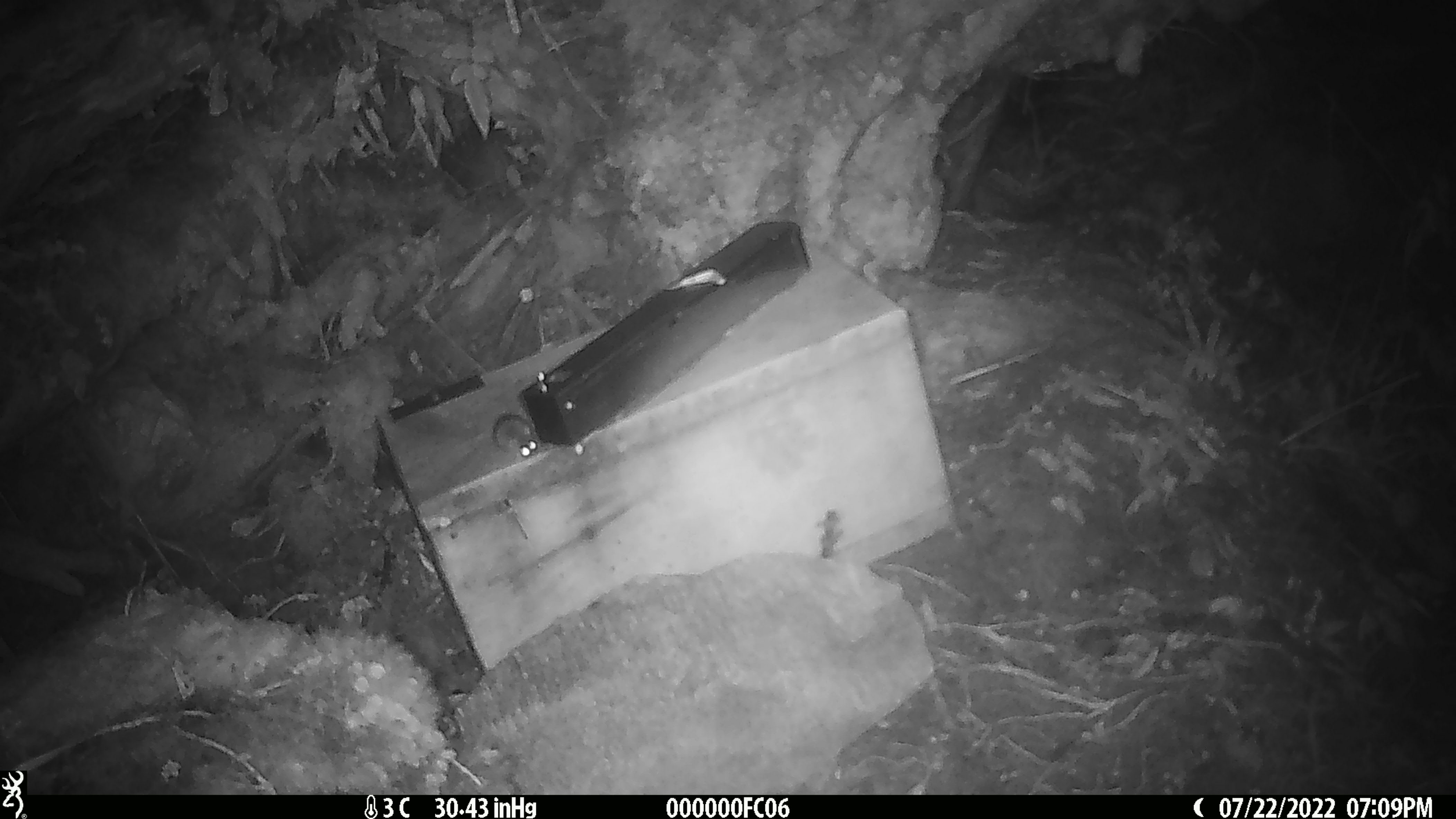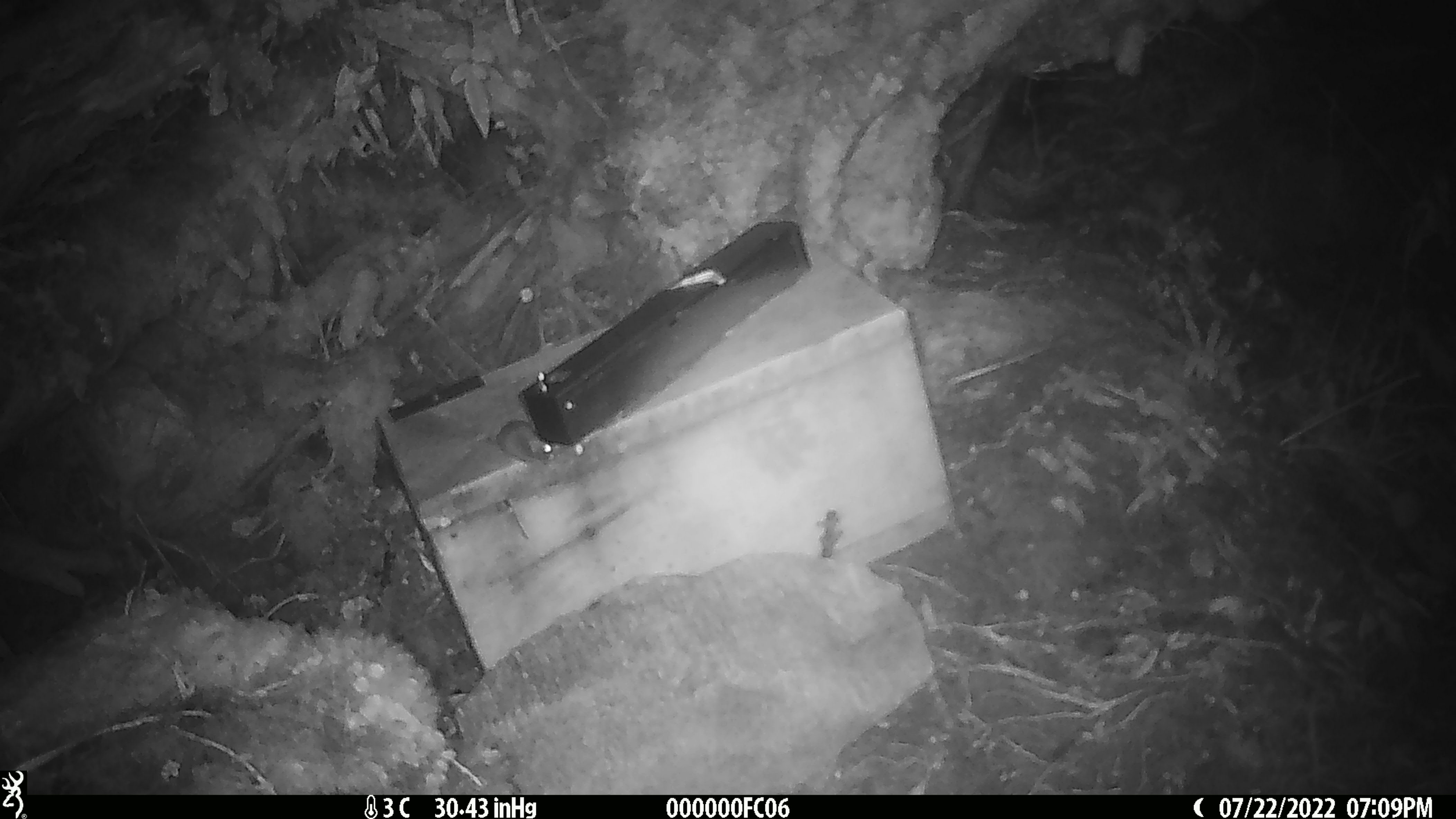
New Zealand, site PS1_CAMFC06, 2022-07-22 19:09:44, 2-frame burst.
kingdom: Animalia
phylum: Chordata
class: Mammalia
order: Rodentia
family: Muridae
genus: Mus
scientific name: Mus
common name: mouse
Mouse (Mus).